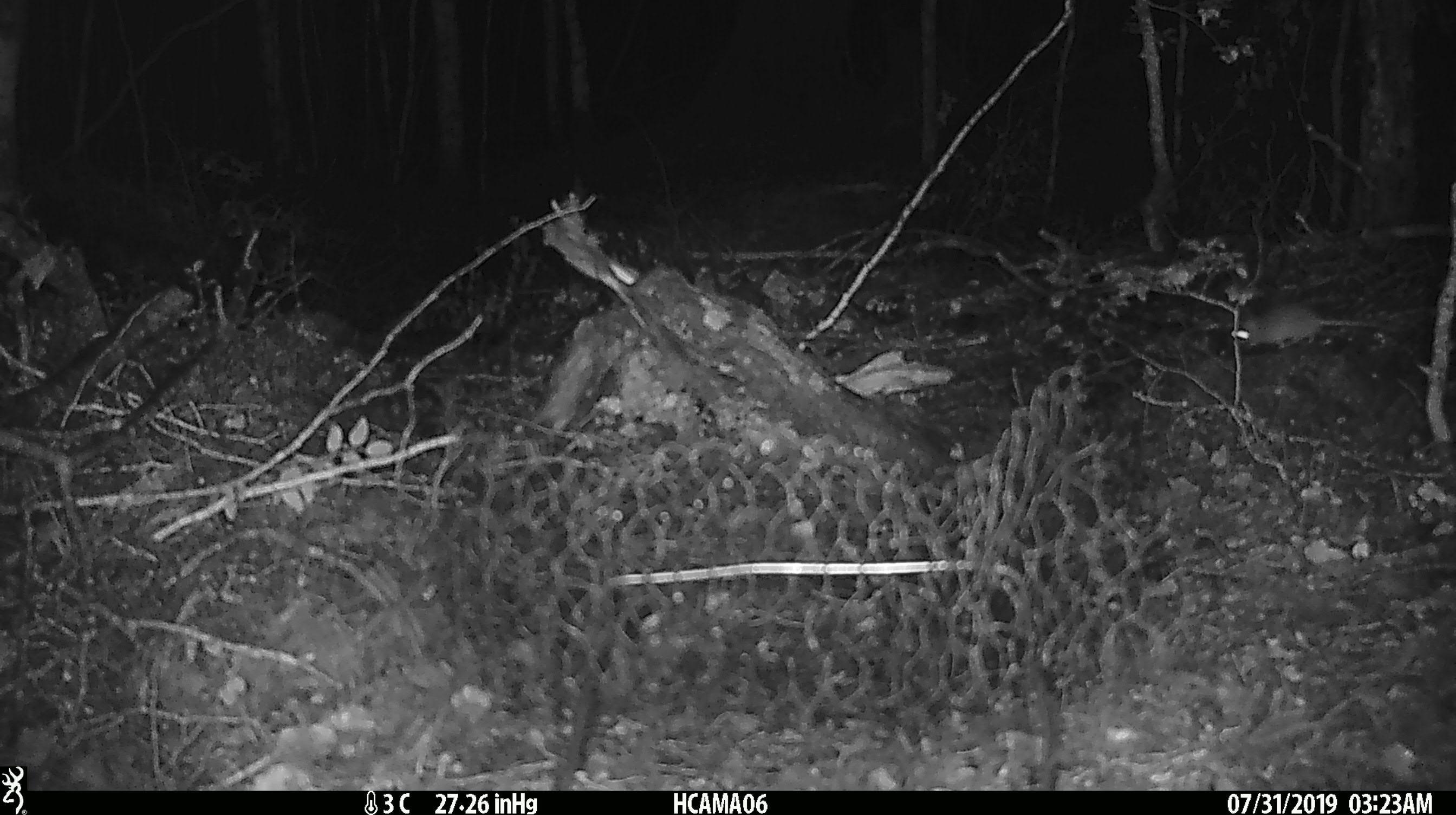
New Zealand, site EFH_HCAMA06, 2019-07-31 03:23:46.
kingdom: Animalia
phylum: Chordata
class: Mammalia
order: Rodentia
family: Muridae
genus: Mus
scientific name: Mus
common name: mouse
Mouse (Mus).